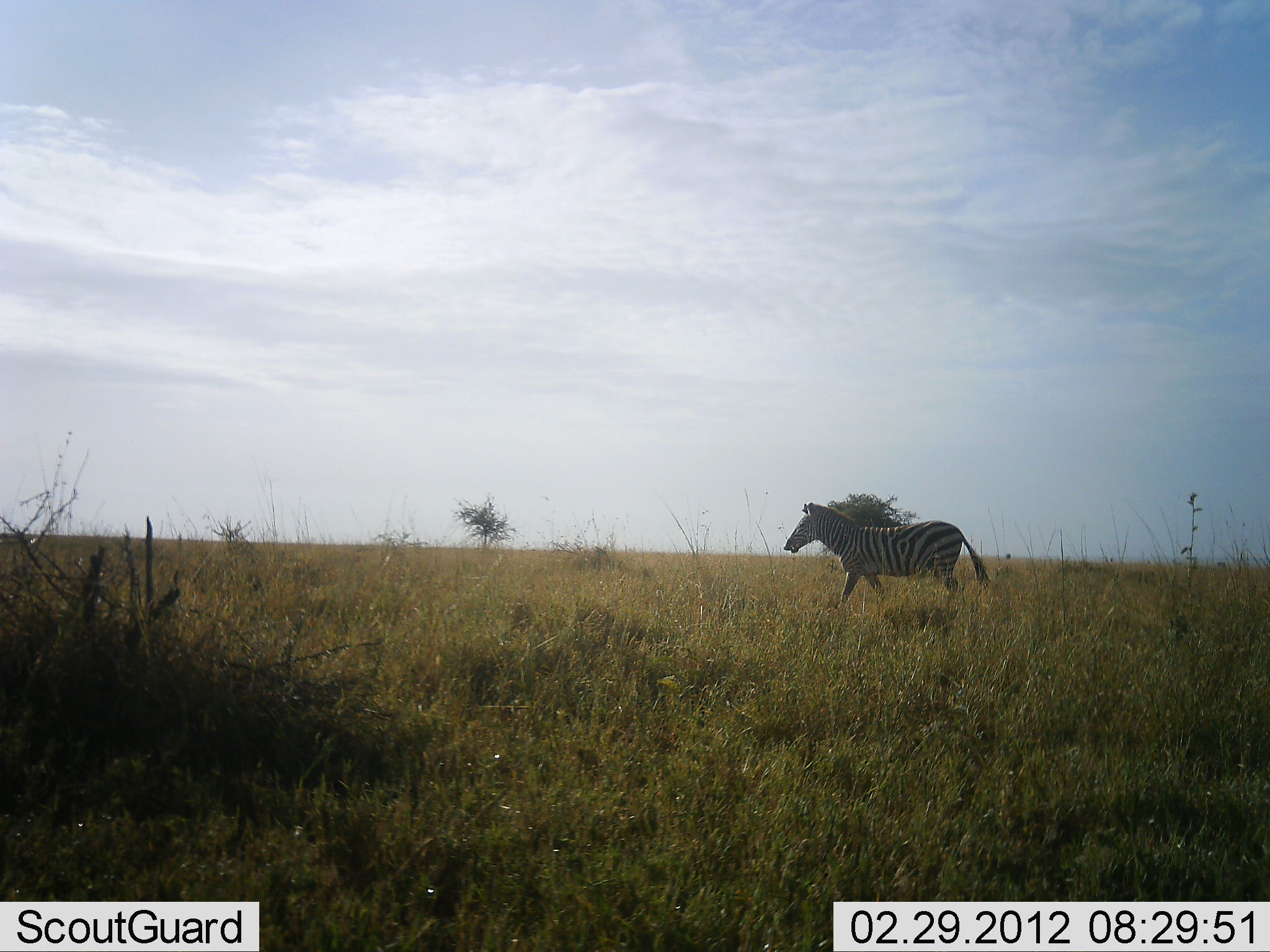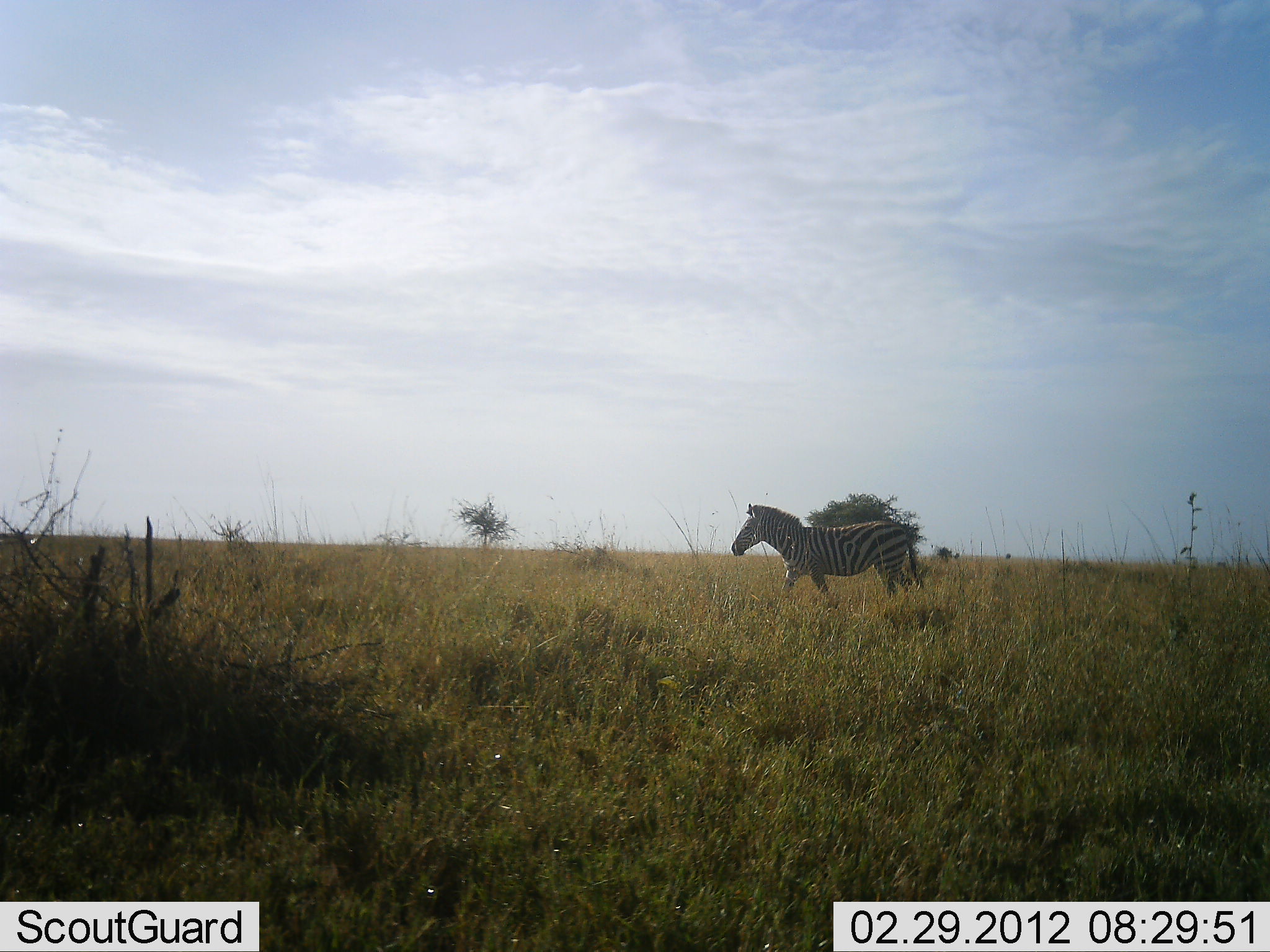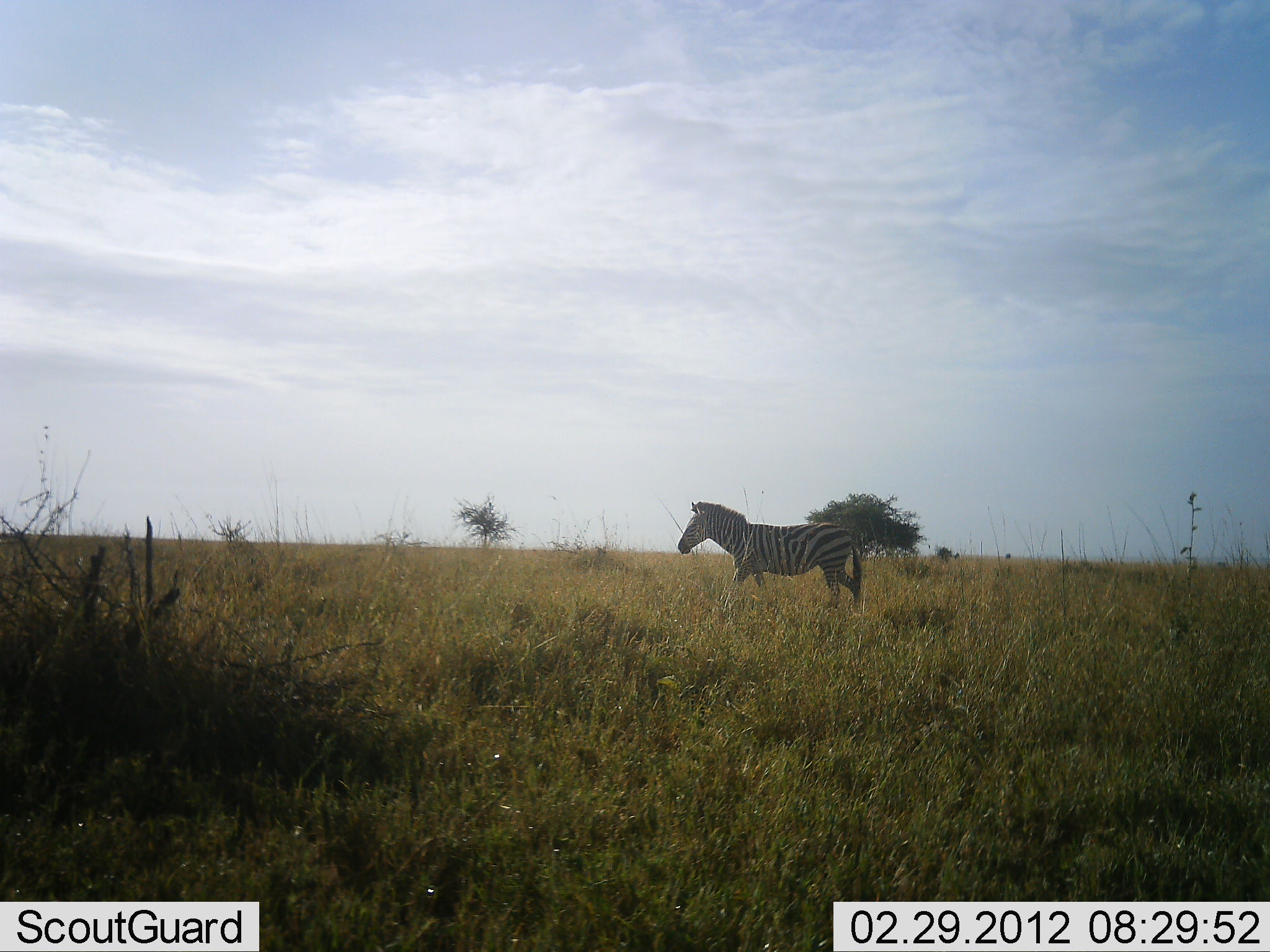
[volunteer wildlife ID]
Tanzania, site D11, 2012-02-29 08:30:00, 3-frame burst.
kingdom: Animalia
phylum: Chordata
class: Mammalia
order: Perissodactyla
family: Equidae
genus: Equus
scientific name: Equus quagga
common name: plains zebra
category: zebra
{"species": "zebra (plains zebra) (Equus quagga)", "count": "1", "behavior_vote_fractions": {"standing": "0%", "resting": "0%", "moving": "100%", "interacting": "0%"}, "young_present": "0%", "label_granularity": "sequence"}